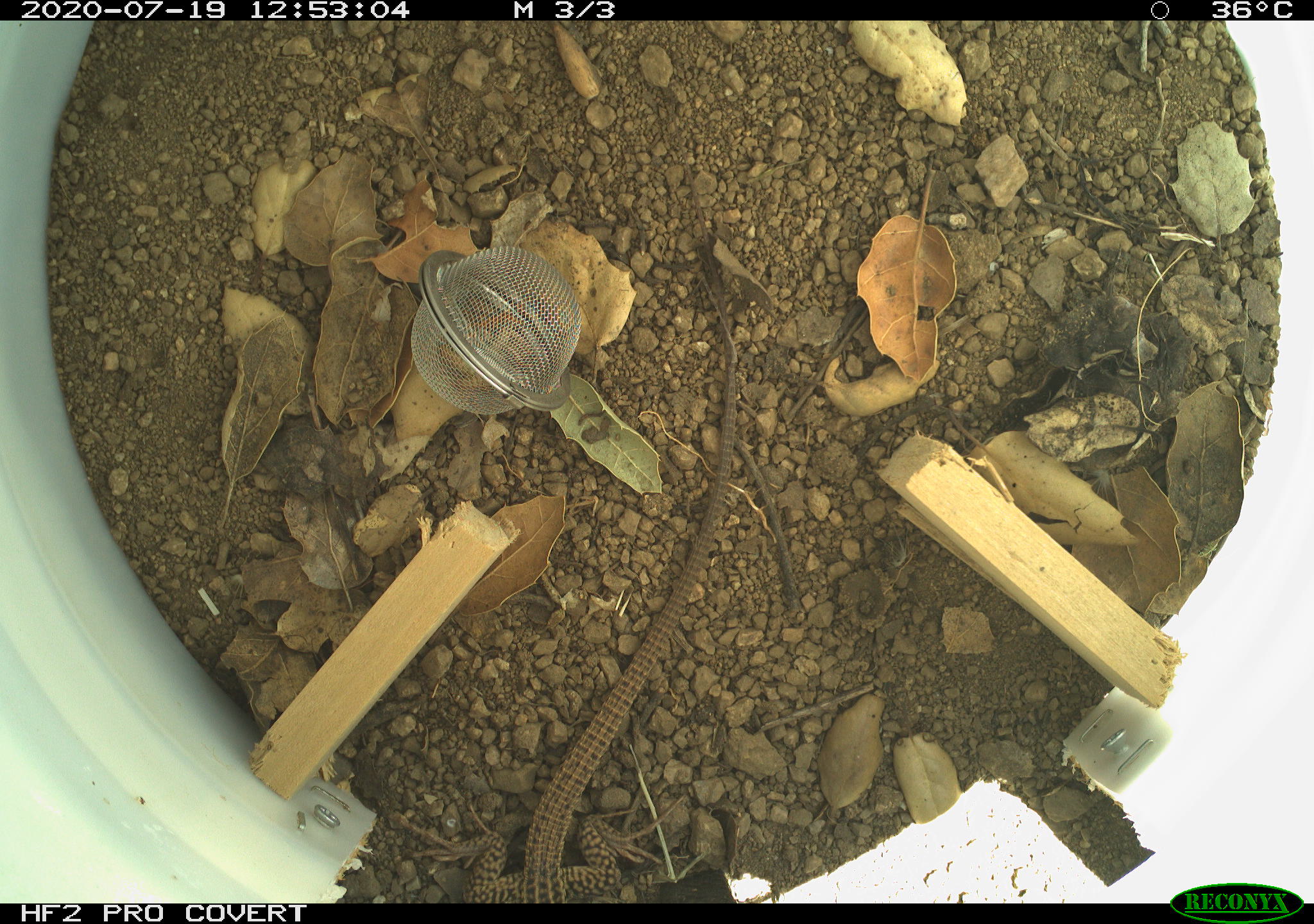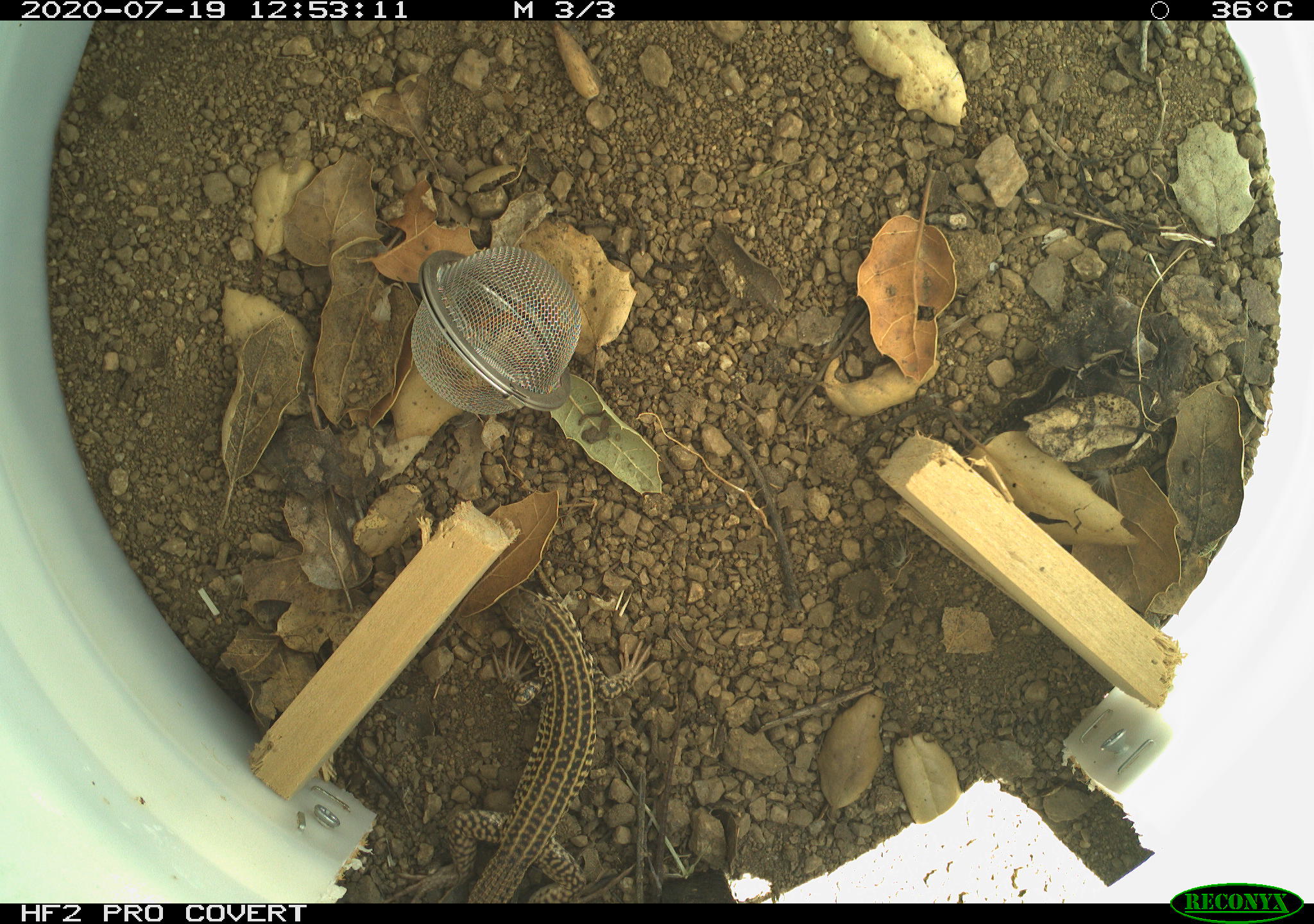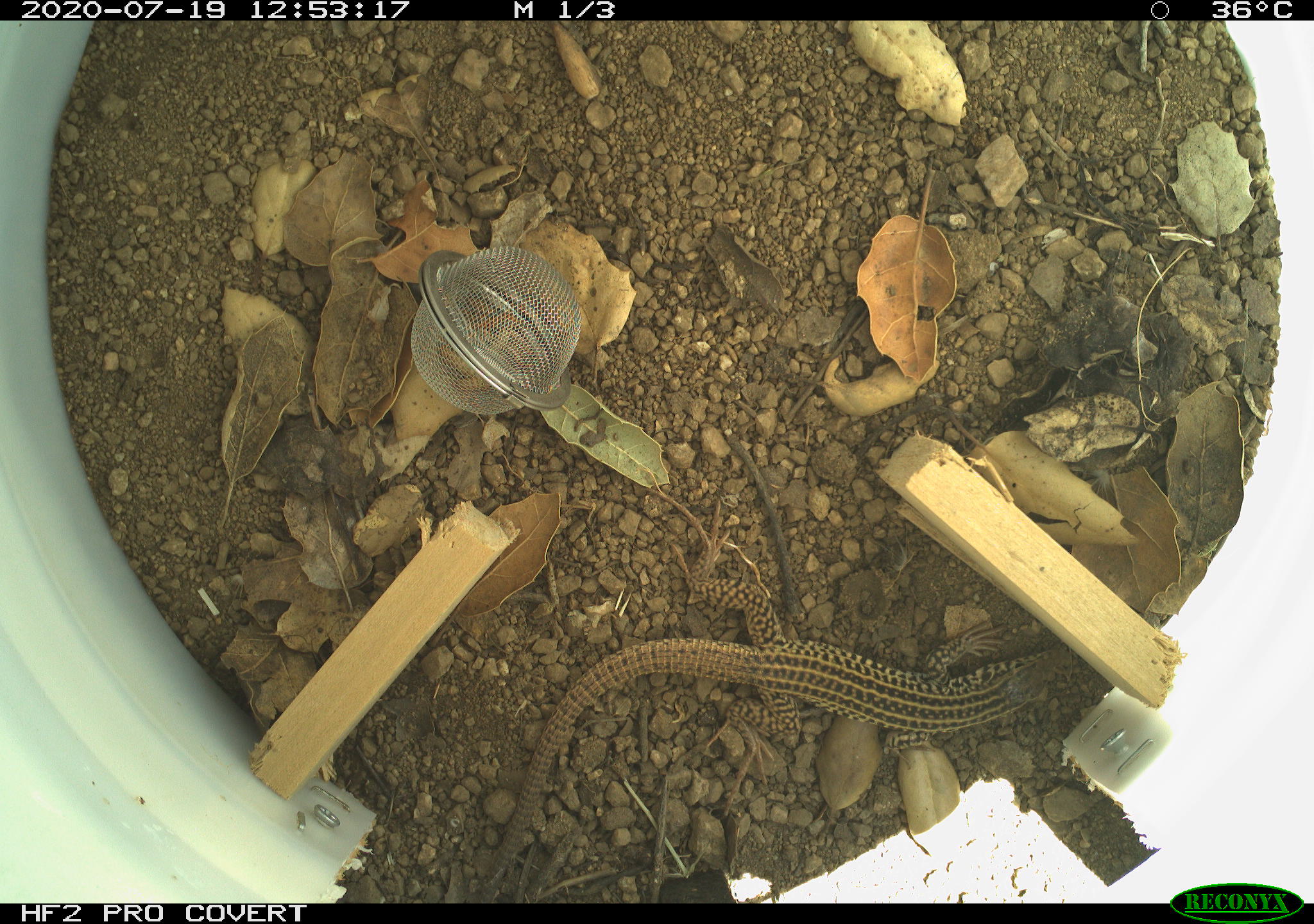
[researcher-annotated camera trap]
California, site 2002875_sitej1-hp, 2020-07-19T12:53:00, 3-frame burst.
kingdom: Animalia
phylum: Chordata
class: Reptilia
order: Squamata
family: Teiidae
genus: Aspidoscelis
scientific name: Aspidoscelis tigris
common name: western whiptail